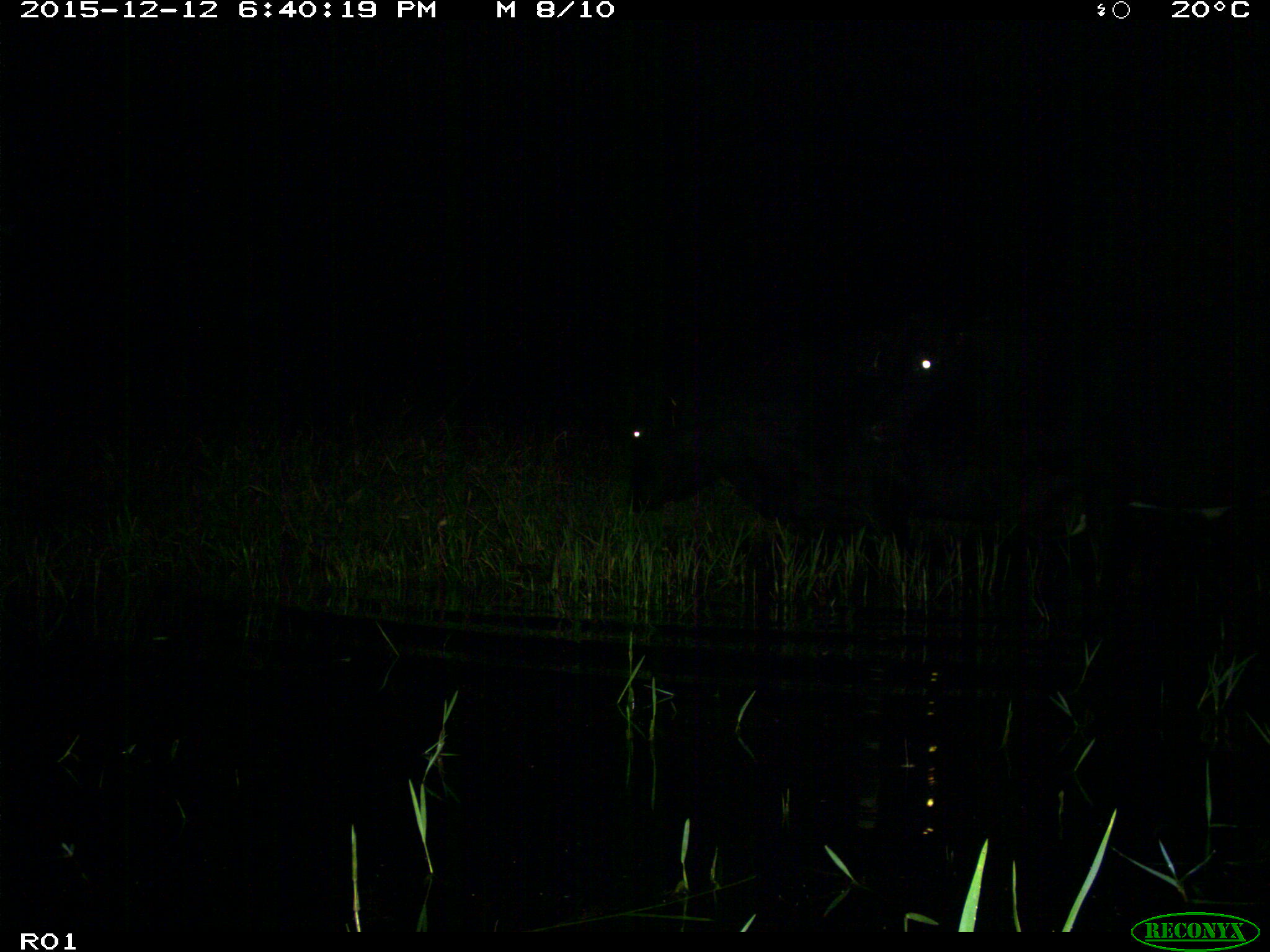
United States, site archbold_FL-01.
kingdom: Animalia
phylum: Chordata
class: Mammalia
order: Artiodactyla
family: Bovidae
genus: Bos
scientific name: Bos taurus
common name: domestic cow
Bos taurus (domestic cow).